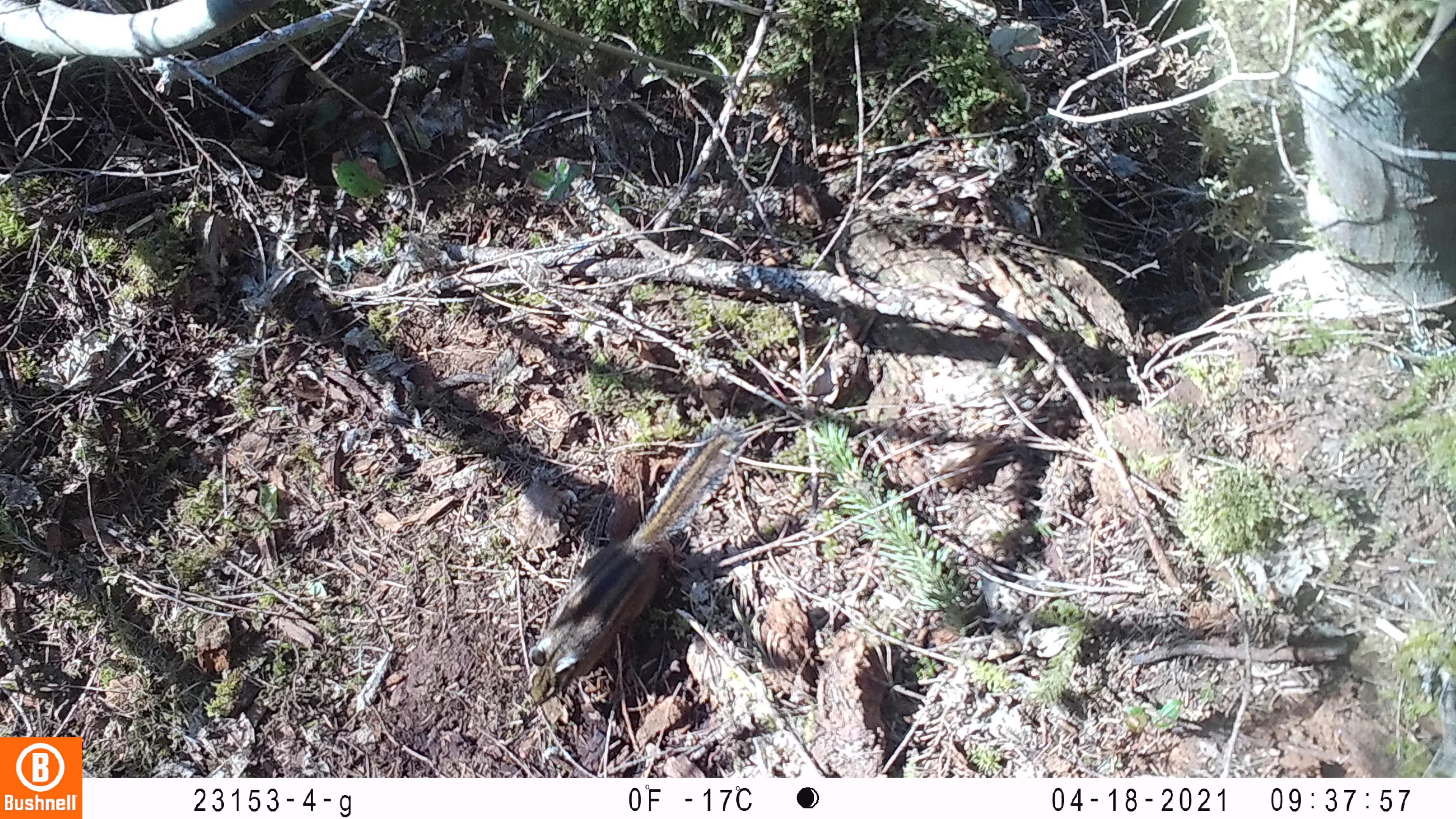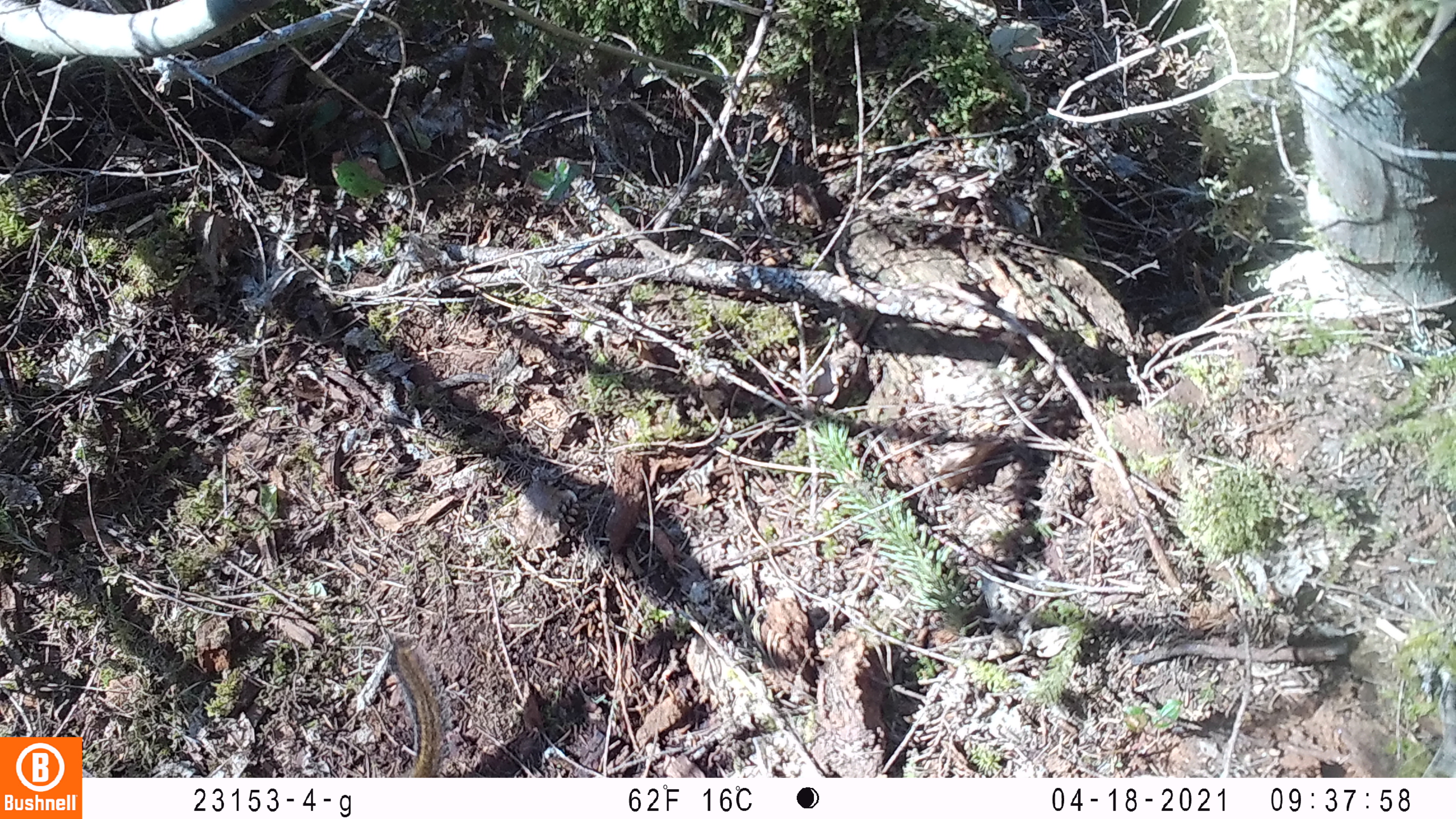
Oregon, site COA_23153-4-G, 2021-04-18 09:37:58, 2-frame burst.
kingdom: Animalia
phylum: Chordata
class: Mammalia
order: Rodentia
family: Sciuridae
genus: Neotamias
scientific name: Neotamias townsendii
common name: townsend's chipmunk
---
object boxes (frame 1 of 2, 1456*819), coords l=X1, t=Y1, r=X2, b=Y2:
townsend's chipmunk: l=517, t=415, r=758, b=714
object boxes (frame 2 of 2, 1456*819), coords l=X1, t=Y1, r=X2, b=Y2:
townsend's chipmunk: l=383, t=638, r=457, b=773